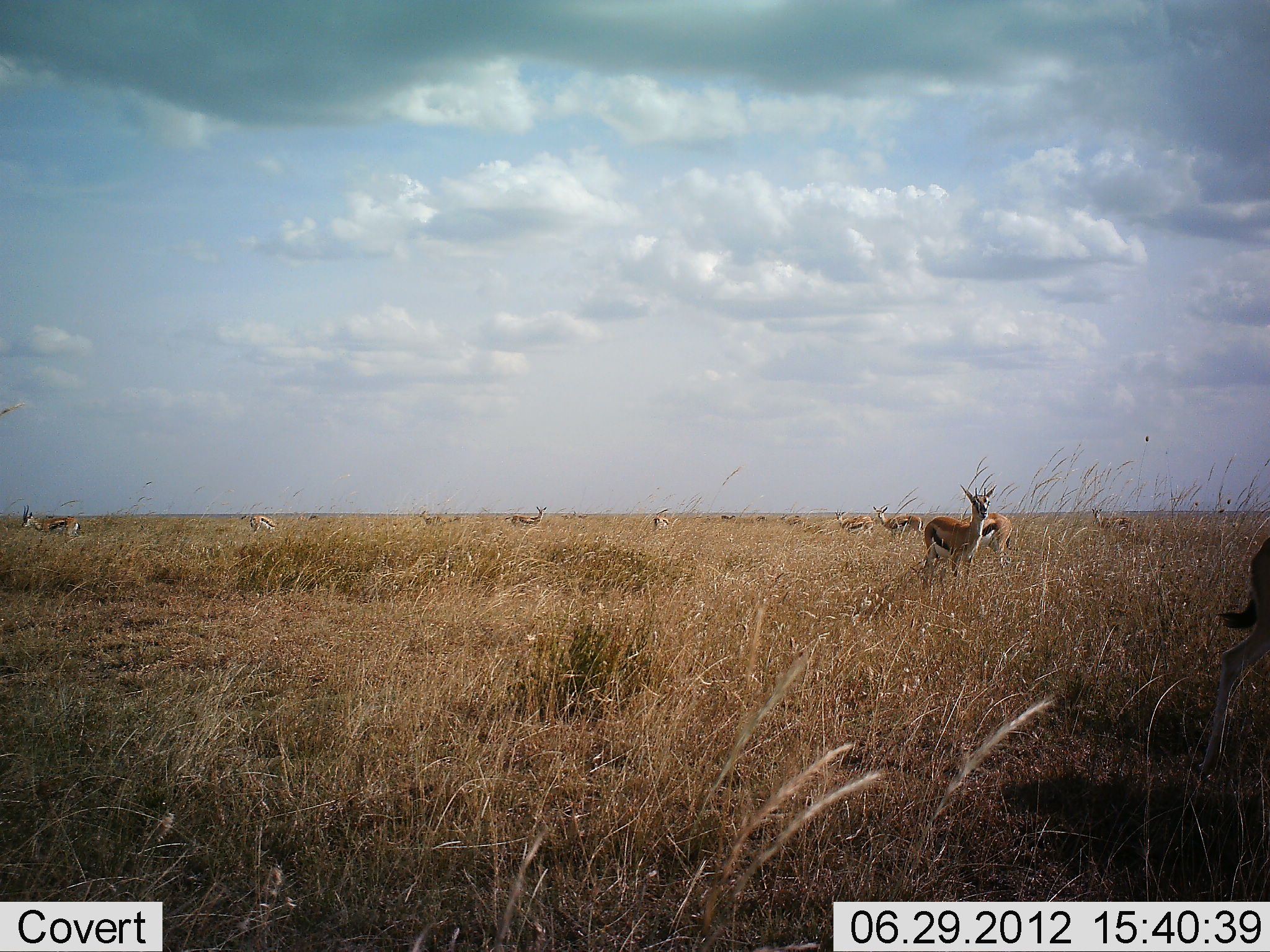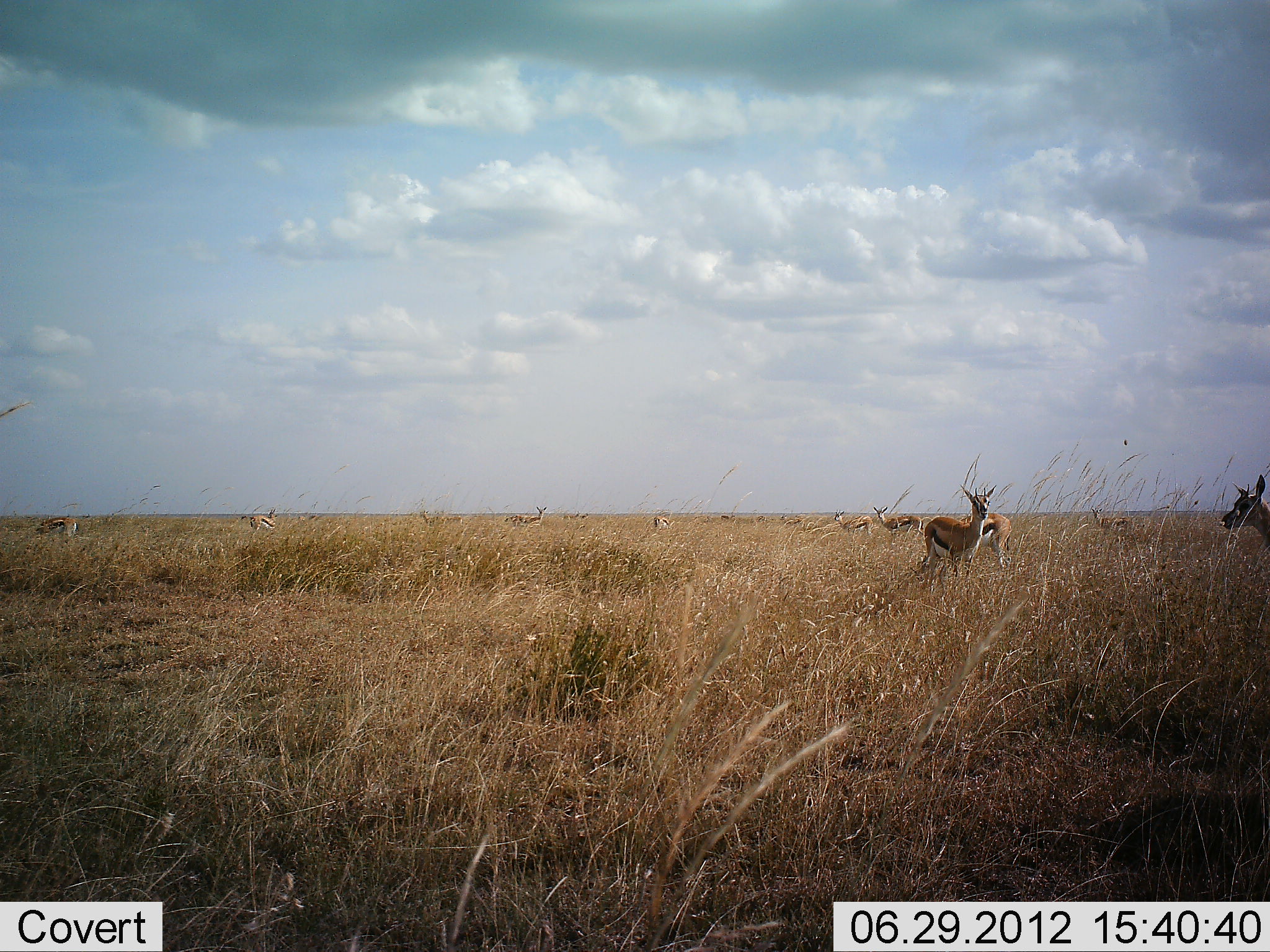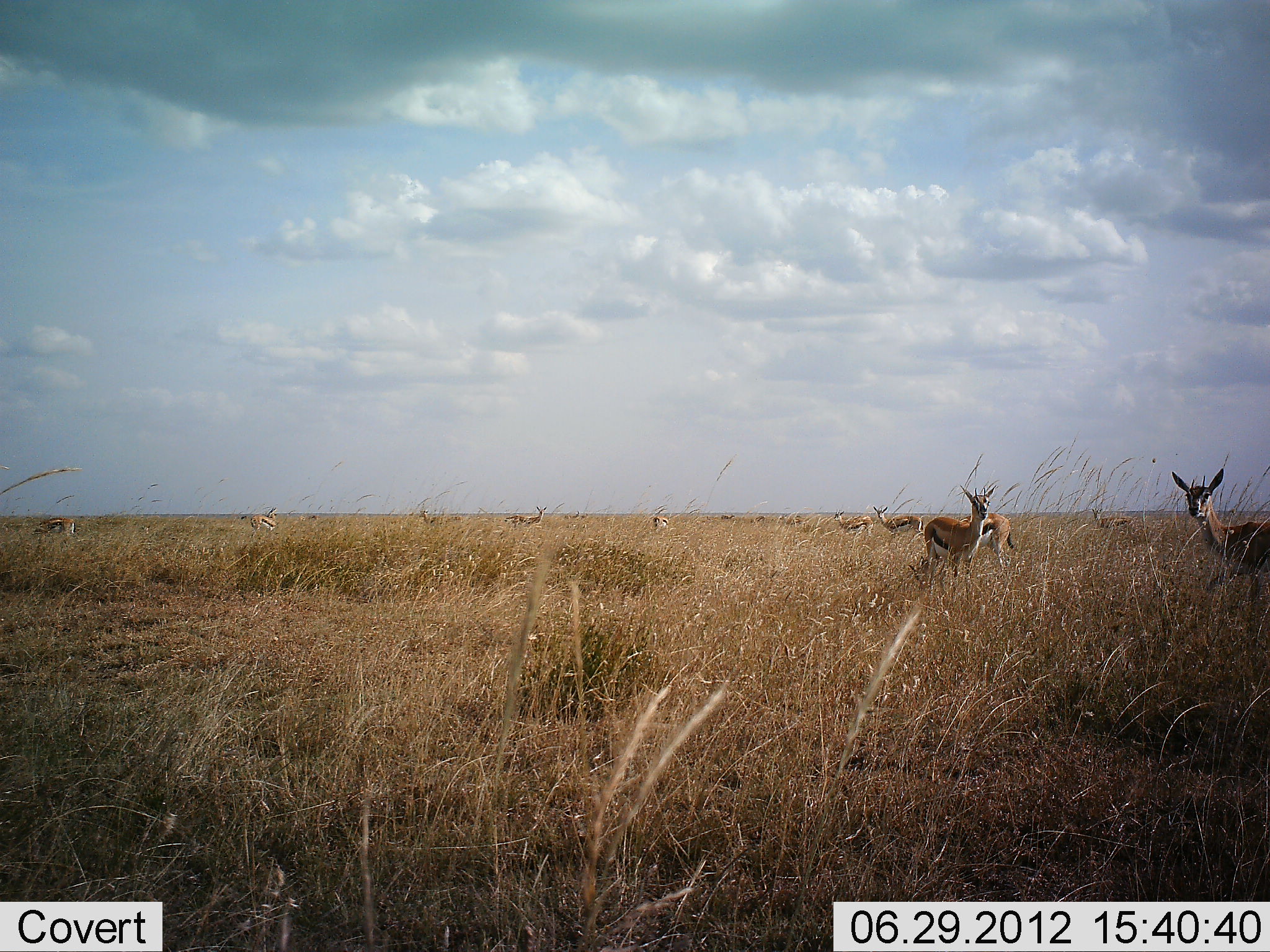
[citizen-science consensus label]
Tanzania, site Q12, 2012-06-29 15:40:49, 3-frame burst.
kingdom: Animalia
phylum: Chordata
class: Mammalia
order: Artiodactyla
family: Bovidae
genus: Eudorcas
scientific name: Eudorcas thomsonii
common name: thomson's gazelle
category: gazellethomsons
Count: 11-50.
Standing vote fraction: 70%.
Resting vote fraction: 10%.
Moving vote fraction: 40%.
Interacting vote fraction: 0%.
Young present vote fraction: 0%.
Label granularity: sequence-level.